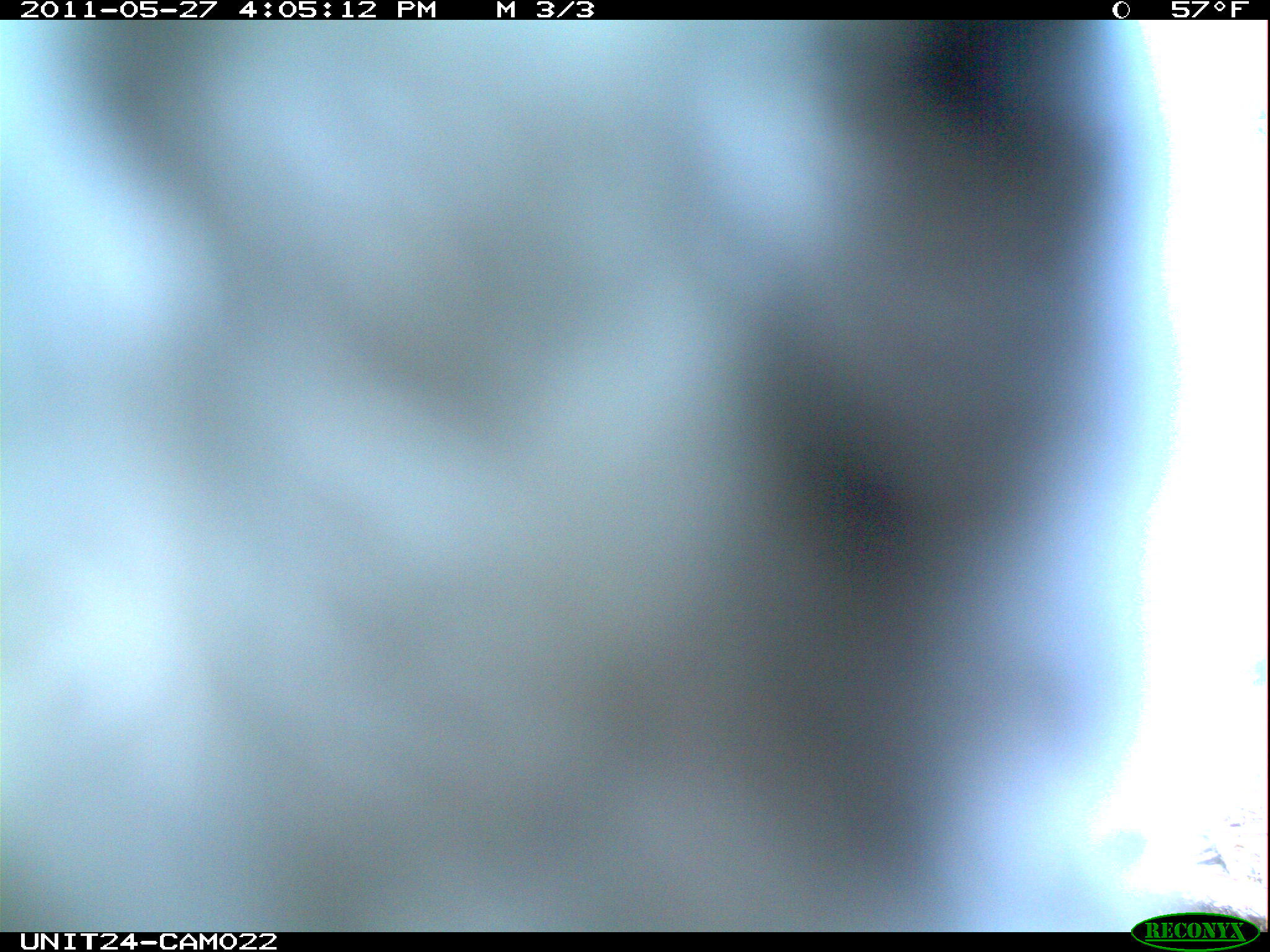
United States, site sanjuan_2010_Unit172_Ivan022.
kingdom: Animalia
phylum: Chordata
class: Aves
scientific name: Aves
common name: birds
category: unidentified bird